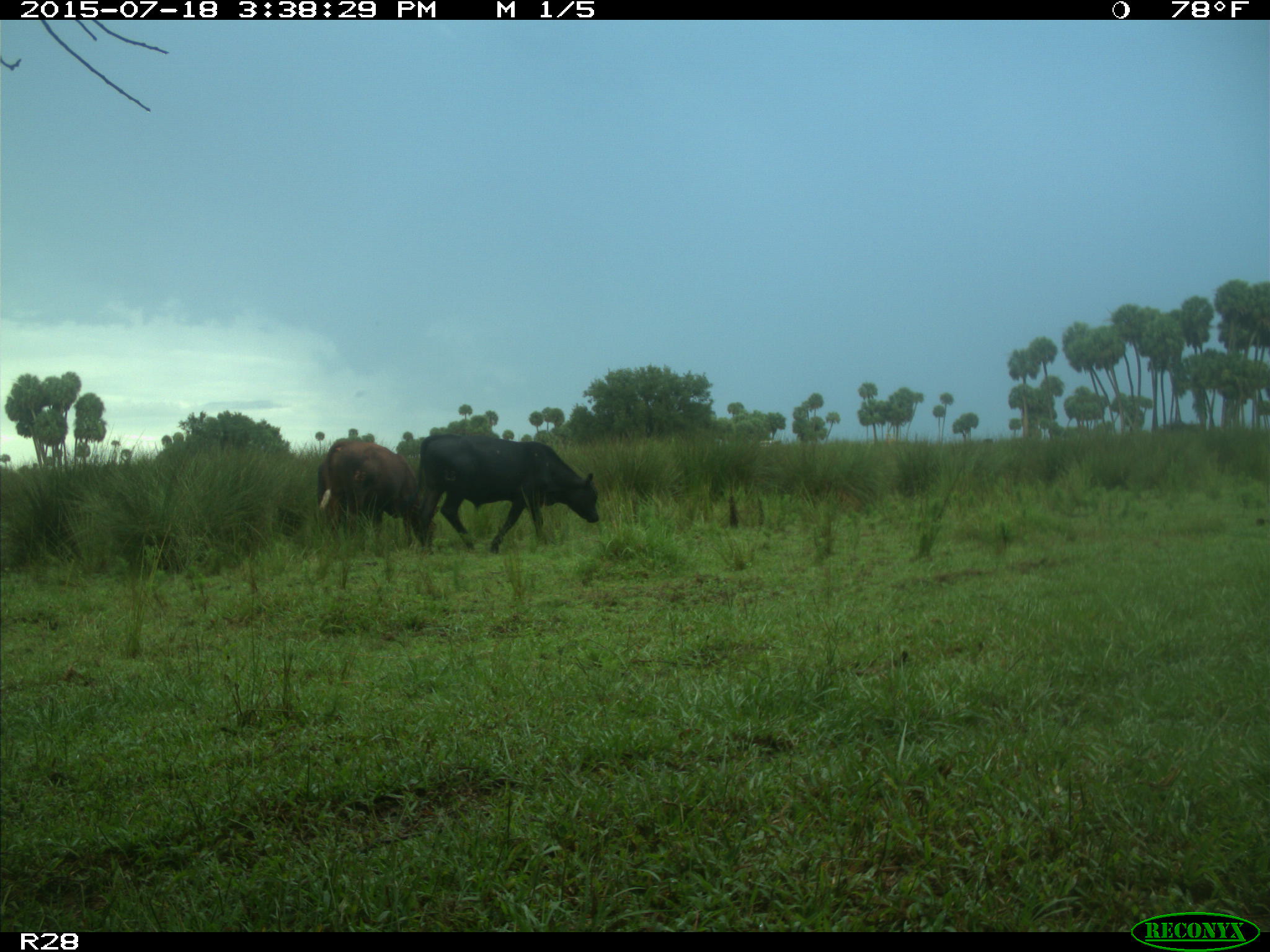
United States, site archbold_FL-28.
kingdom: Animalia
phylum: Chordata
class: Mammalia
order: Artiodactyla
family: Bovidae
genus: Bos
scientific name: Bos taurus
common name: domestic cow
Bos taurus (domestic cow).